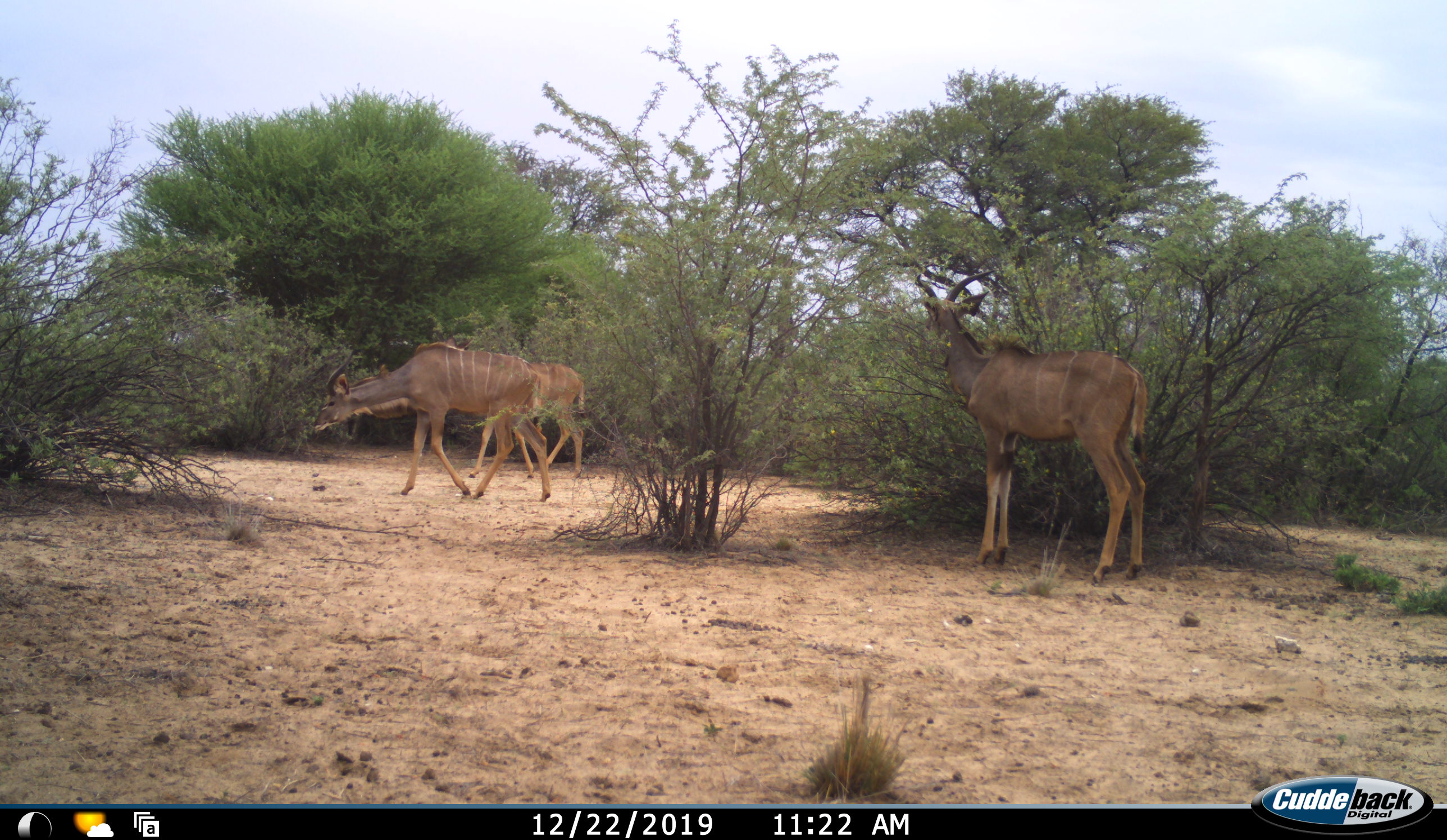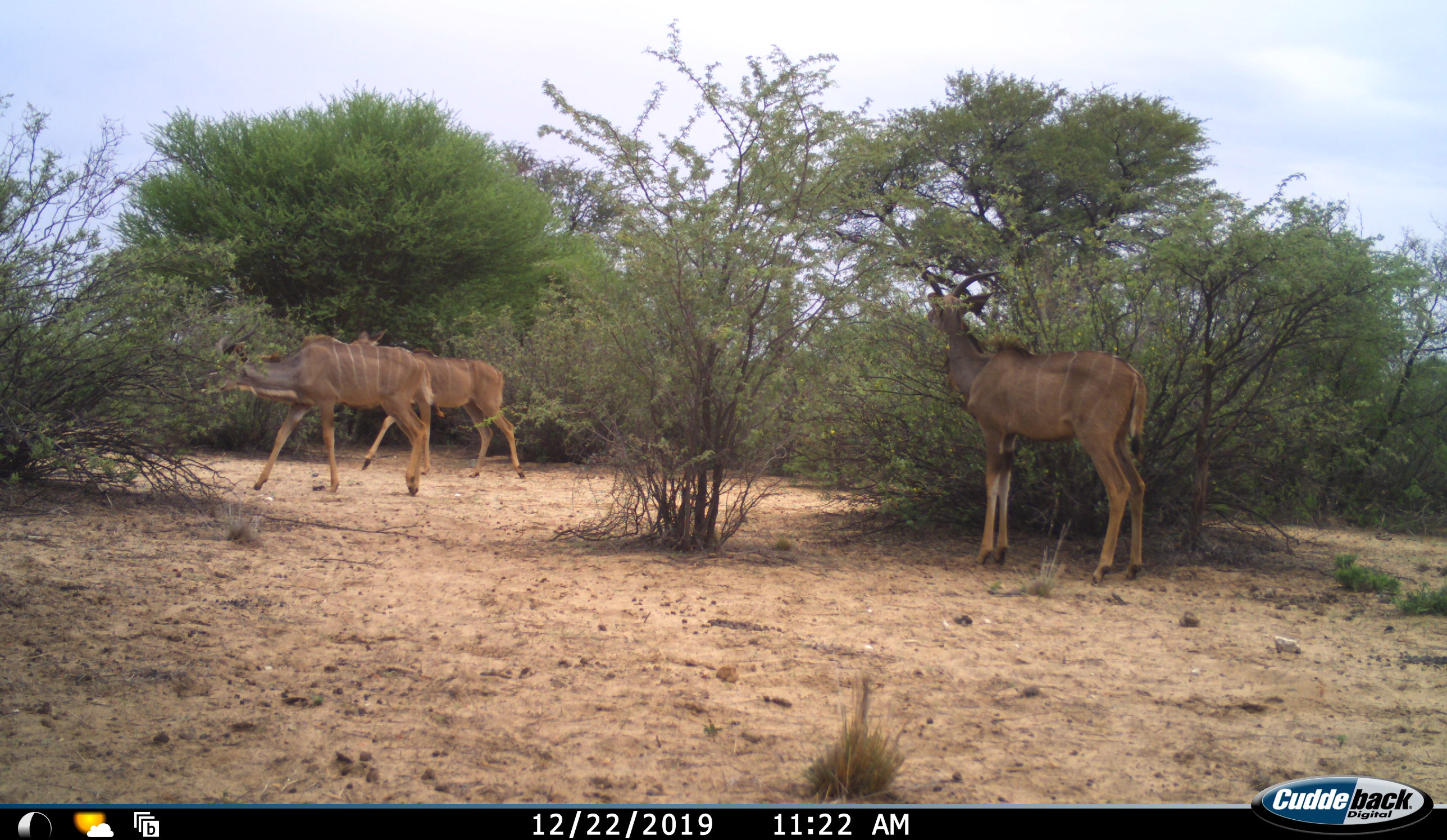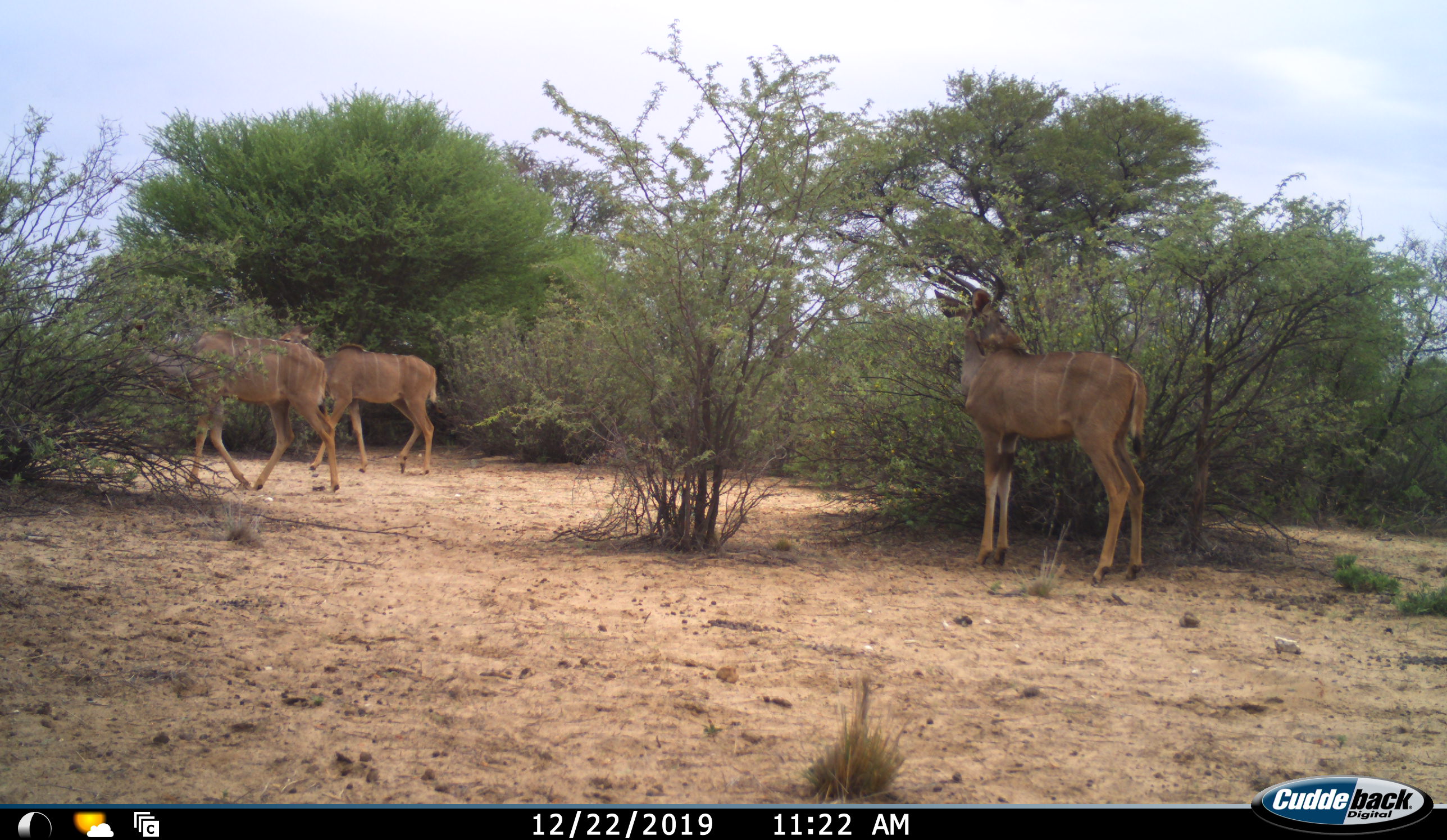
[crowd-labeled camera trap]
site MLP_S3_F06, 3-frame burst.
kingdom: Animalia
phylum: Chordata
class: Mammalia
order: Artiodactyla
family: Bovidae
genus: Tragelaphus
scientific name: Tragelaphus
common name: kudu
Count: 3.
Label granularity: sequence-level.